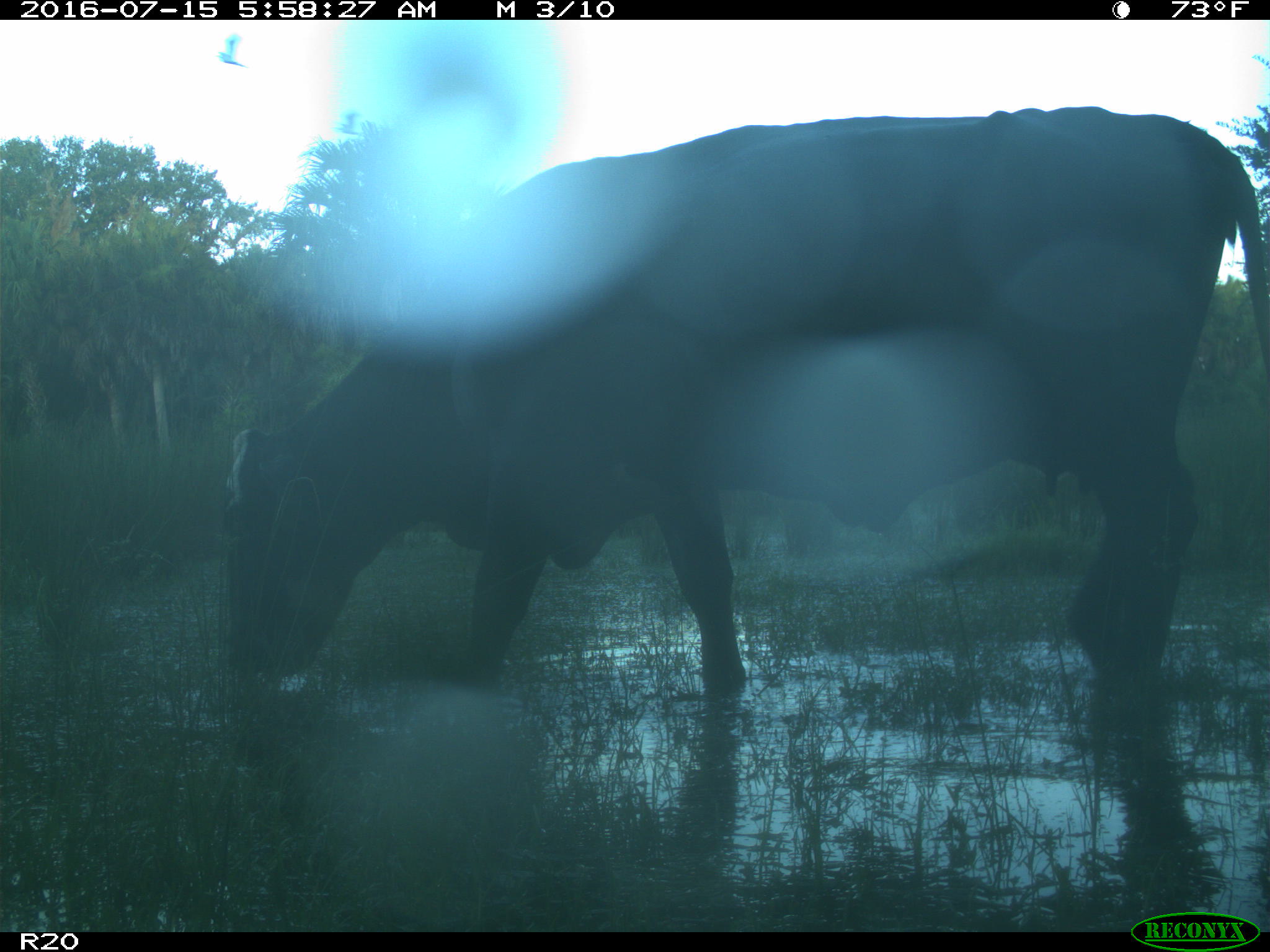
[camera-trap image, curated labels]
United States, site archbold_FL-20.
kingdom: Animalia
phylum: Chordata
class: Mammalia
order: Artiodactyla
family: Bovidae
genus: Bos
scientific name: Bos taurus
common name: domestic cow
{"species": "Bos taurus (domestic cow)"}